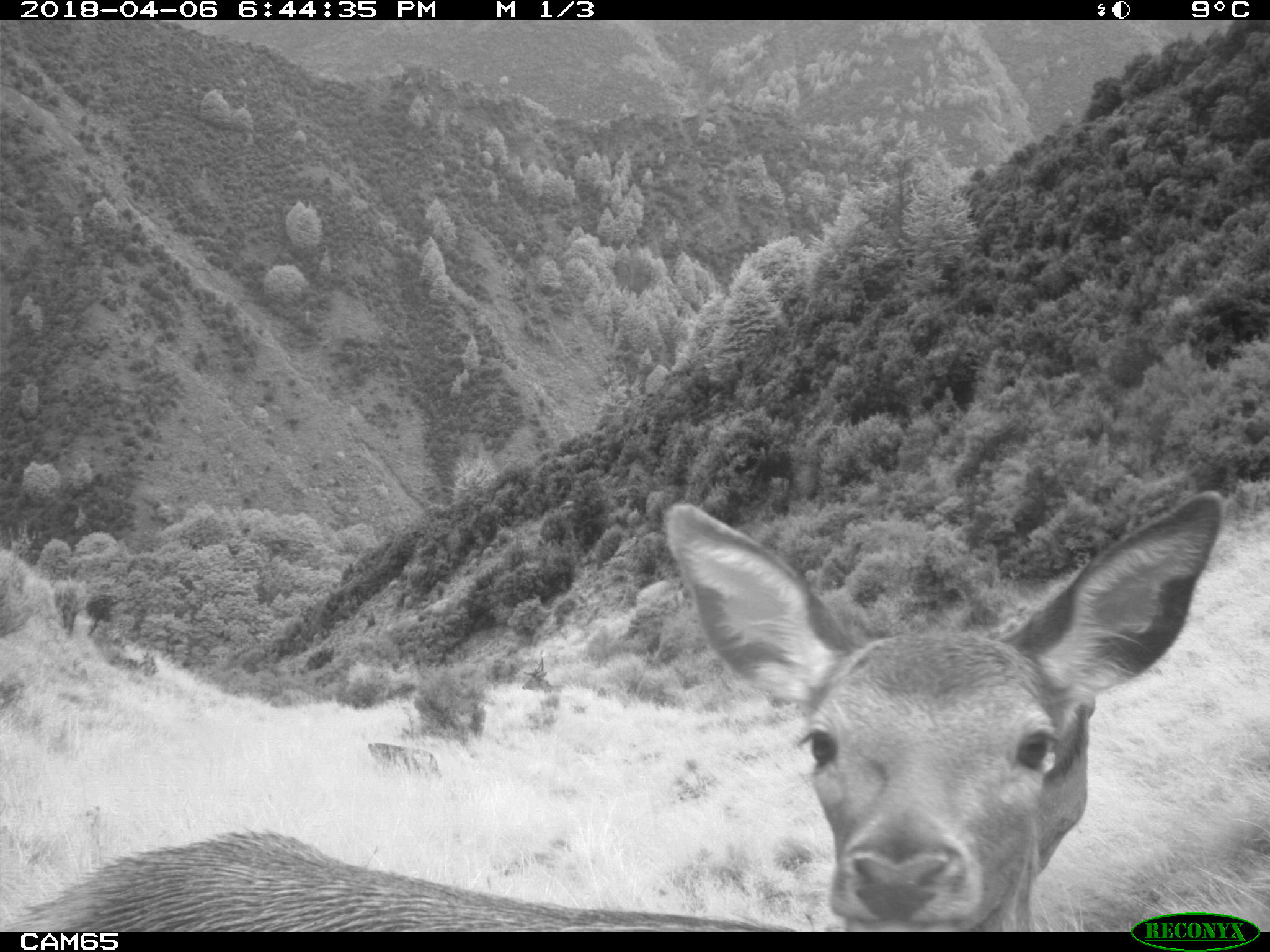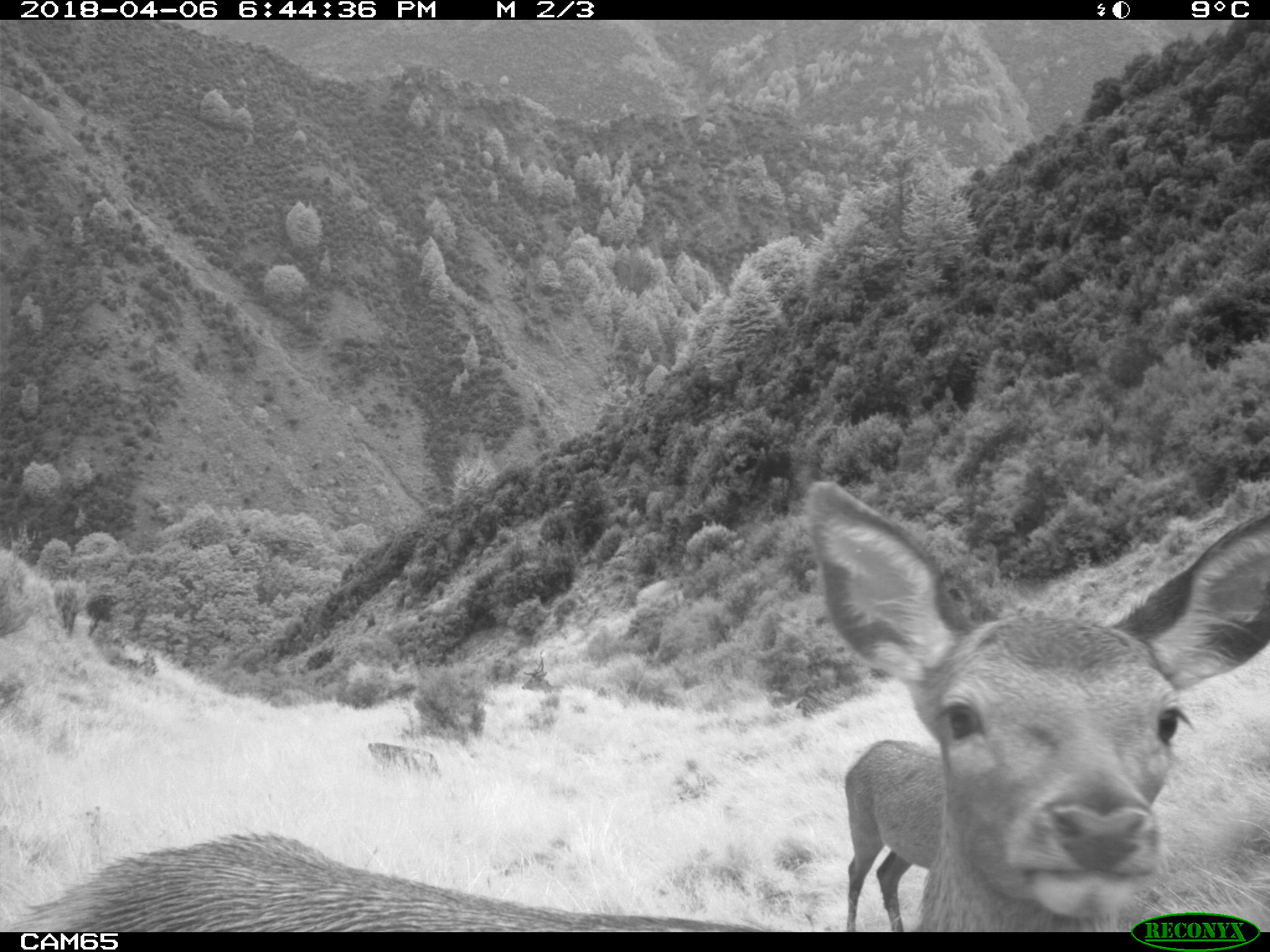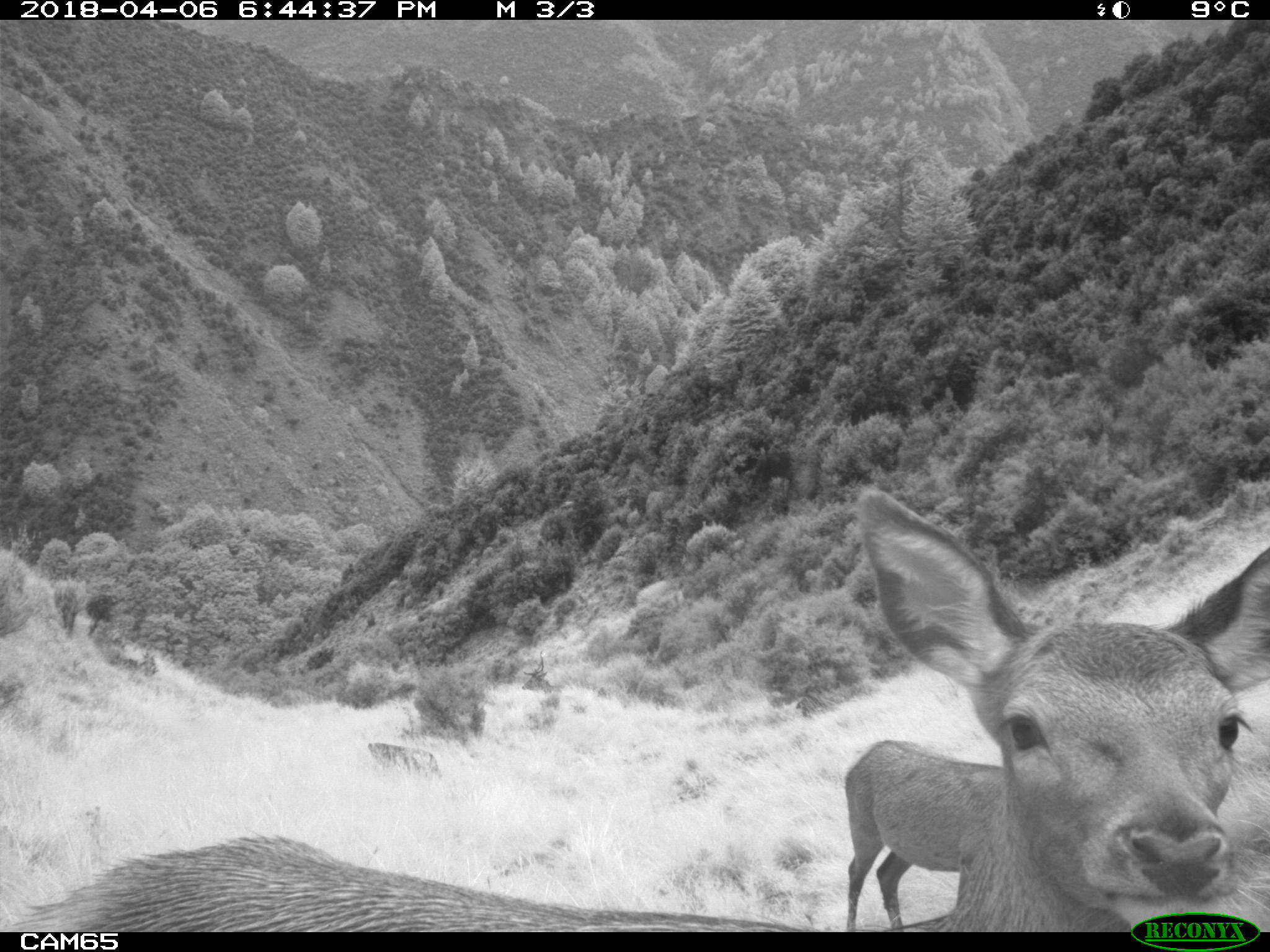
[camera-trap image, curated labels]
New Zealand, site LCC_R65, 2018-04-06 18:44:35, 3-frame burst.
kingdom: Animalia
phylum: Chordata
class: Mammalia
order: Artiodactyla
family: Cervidae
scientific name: Cervidae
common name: deer